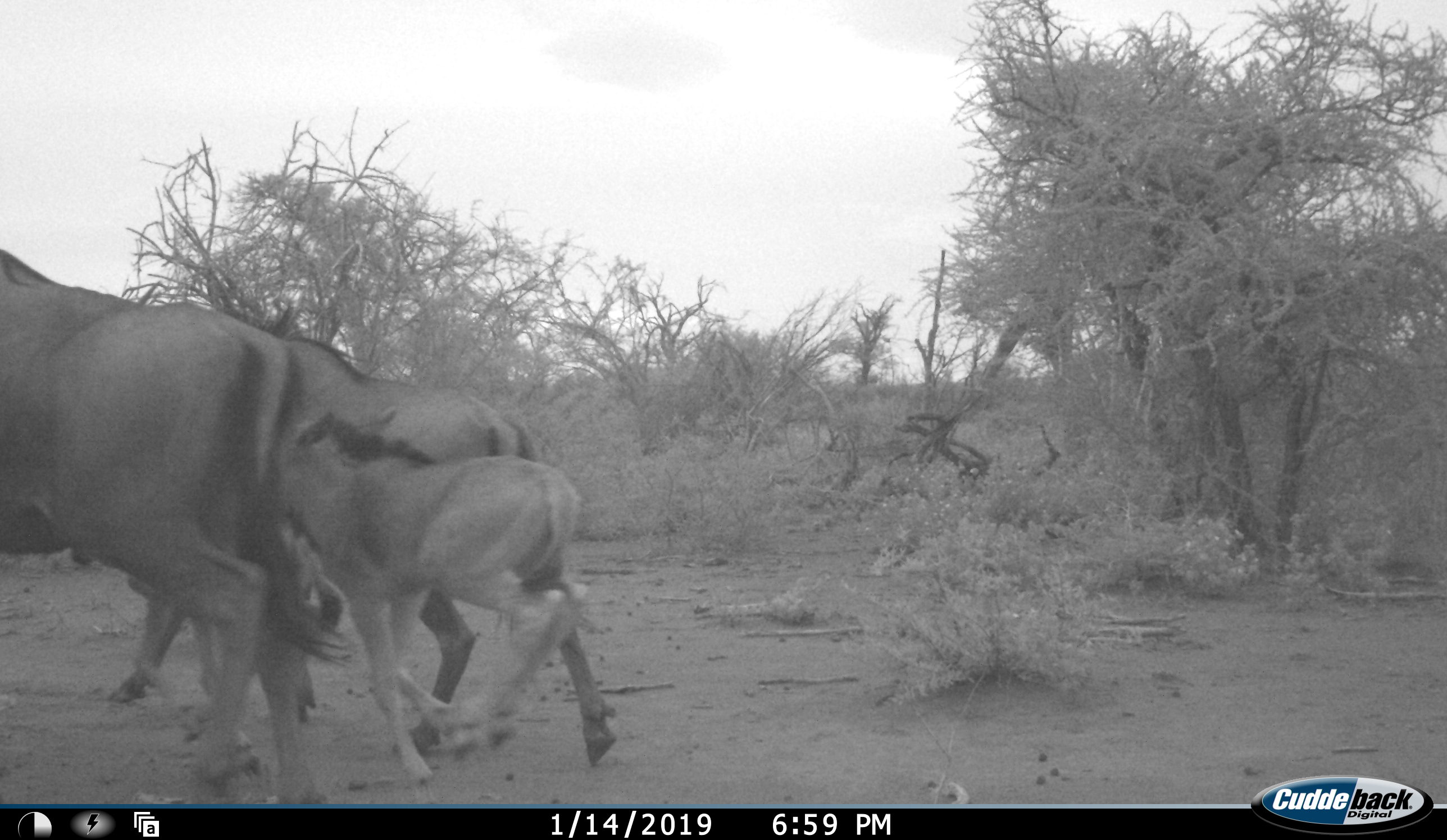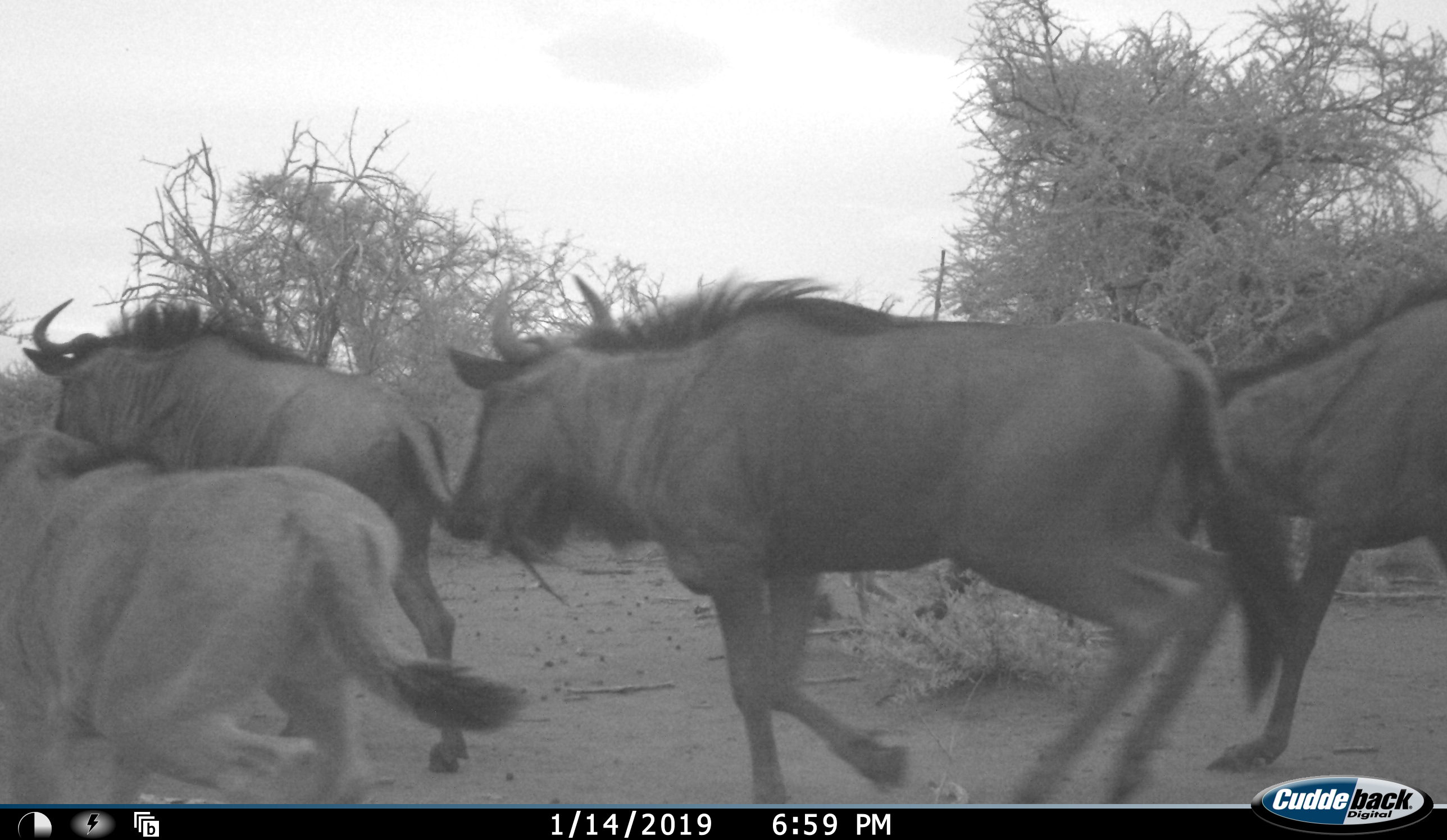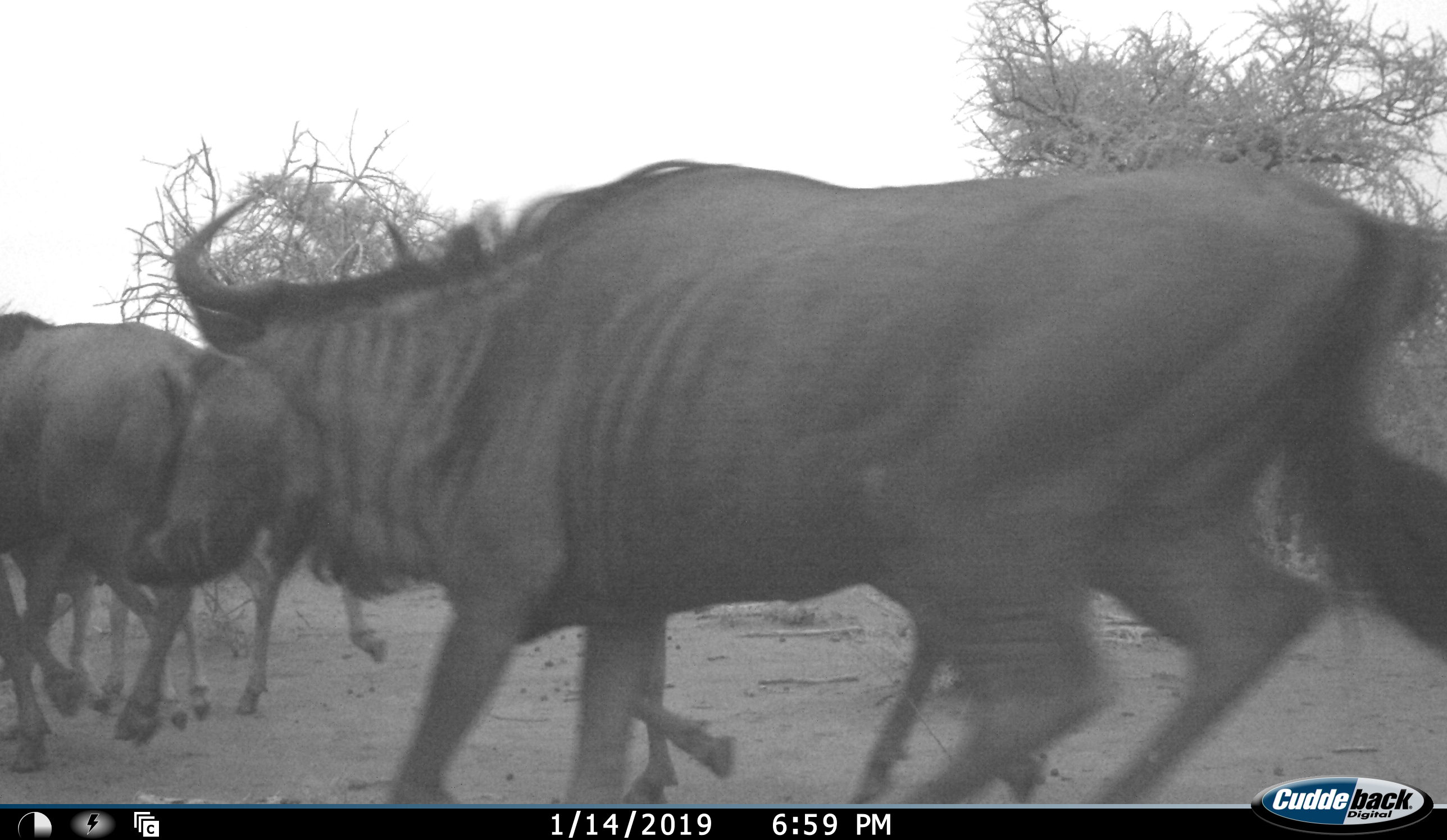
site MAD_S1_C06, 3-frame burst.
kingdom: Animalia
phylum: Chordata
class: Mammalia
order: Artiodactyla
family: Bovidae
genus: Connochaetes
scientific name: Connochaetes taurinus taurinus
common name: blue wildebeest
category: wildebeestblue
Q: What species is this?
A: Wildebeestblue (blue wildebeest) (Connochaetes taurinus taurinus).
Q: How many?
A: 10.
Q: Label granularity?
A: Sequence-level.